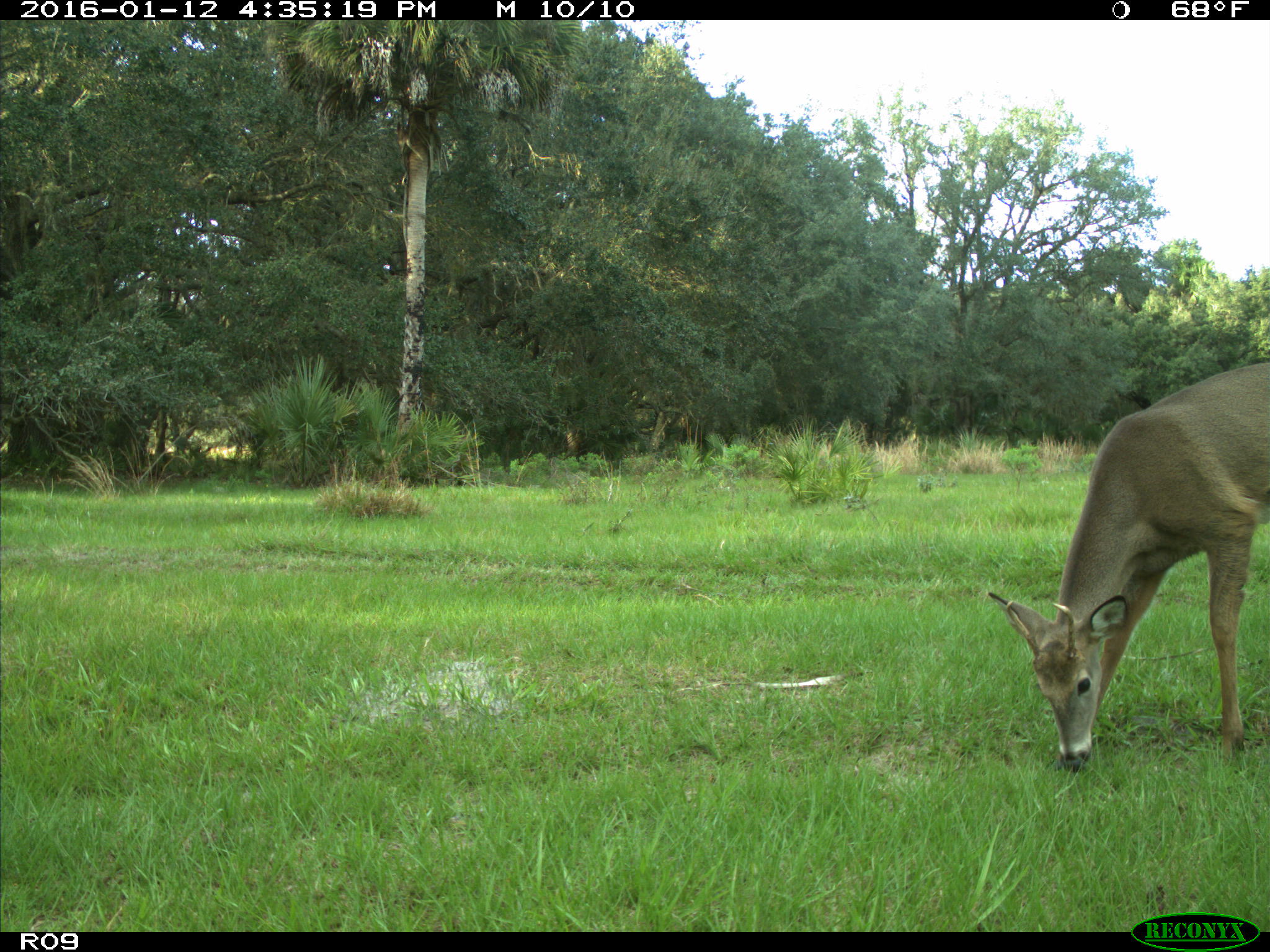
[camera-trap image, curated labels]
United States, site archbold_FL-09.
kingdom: Animalia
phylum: Chordata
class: Mammalia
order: Artiodactyla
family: Cervidae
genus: Odocoileus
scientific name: Odocoileus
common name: deer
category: unidentified deer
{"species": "unidentified deer (deer) (Odocoileus)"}